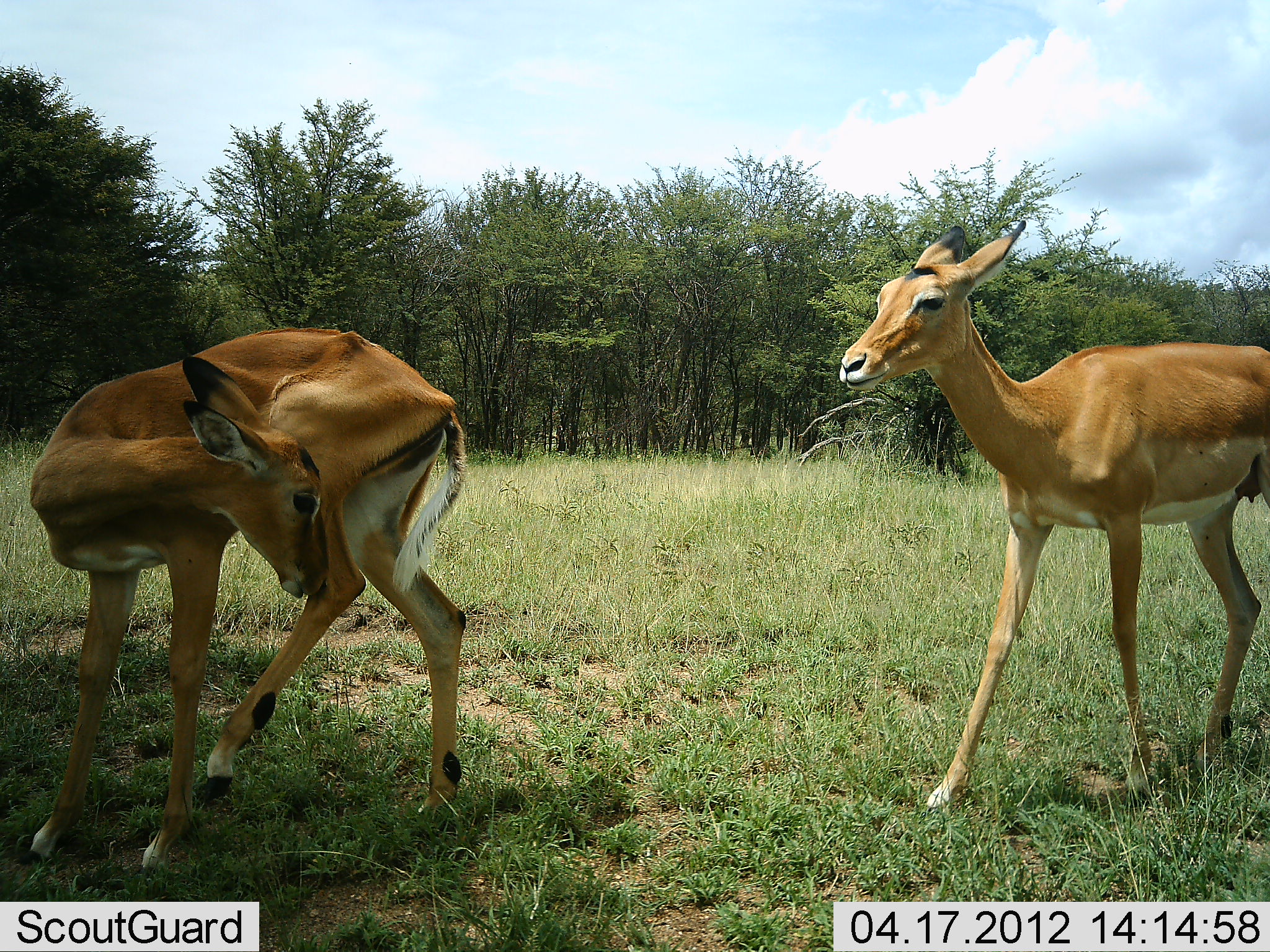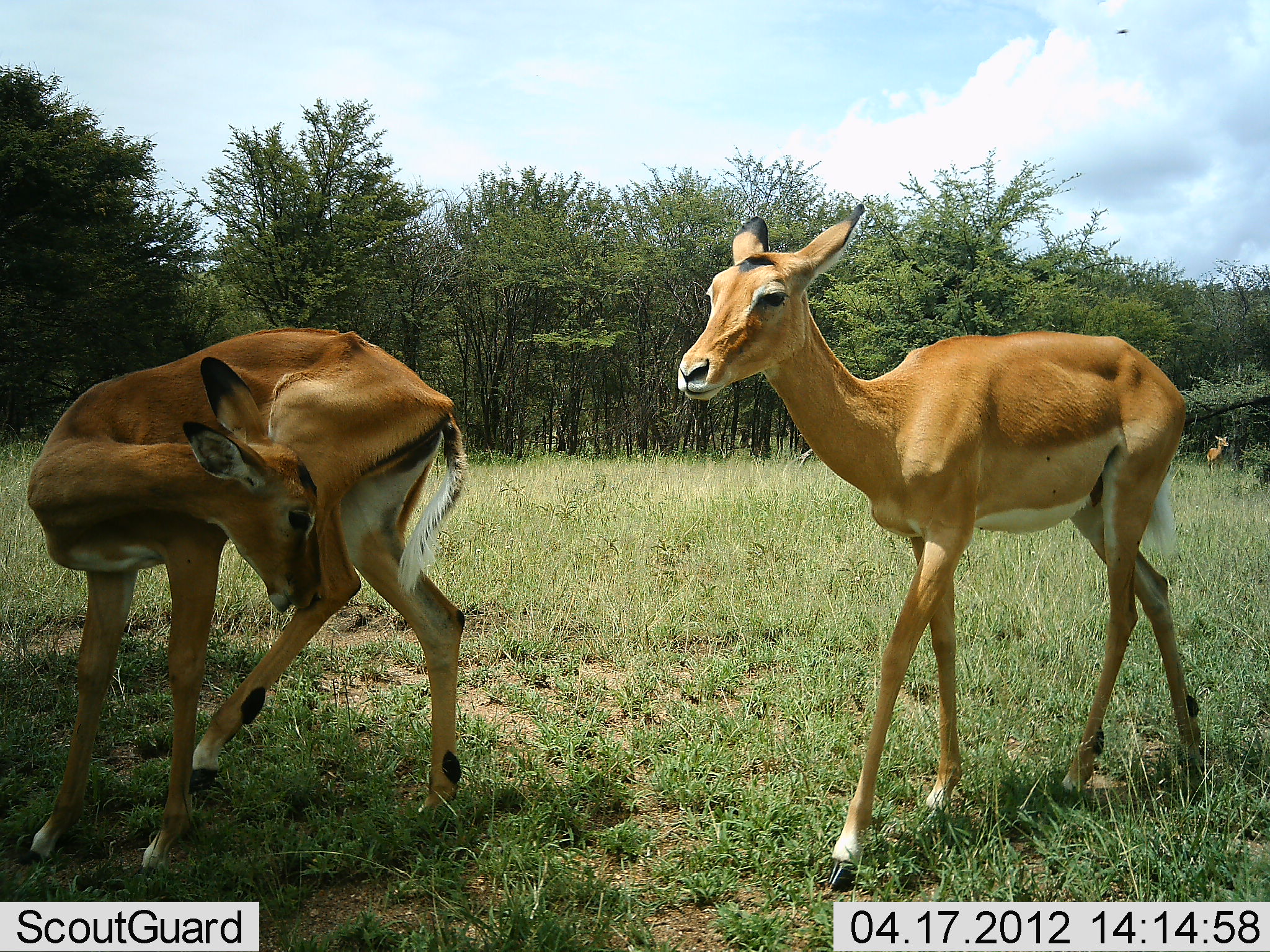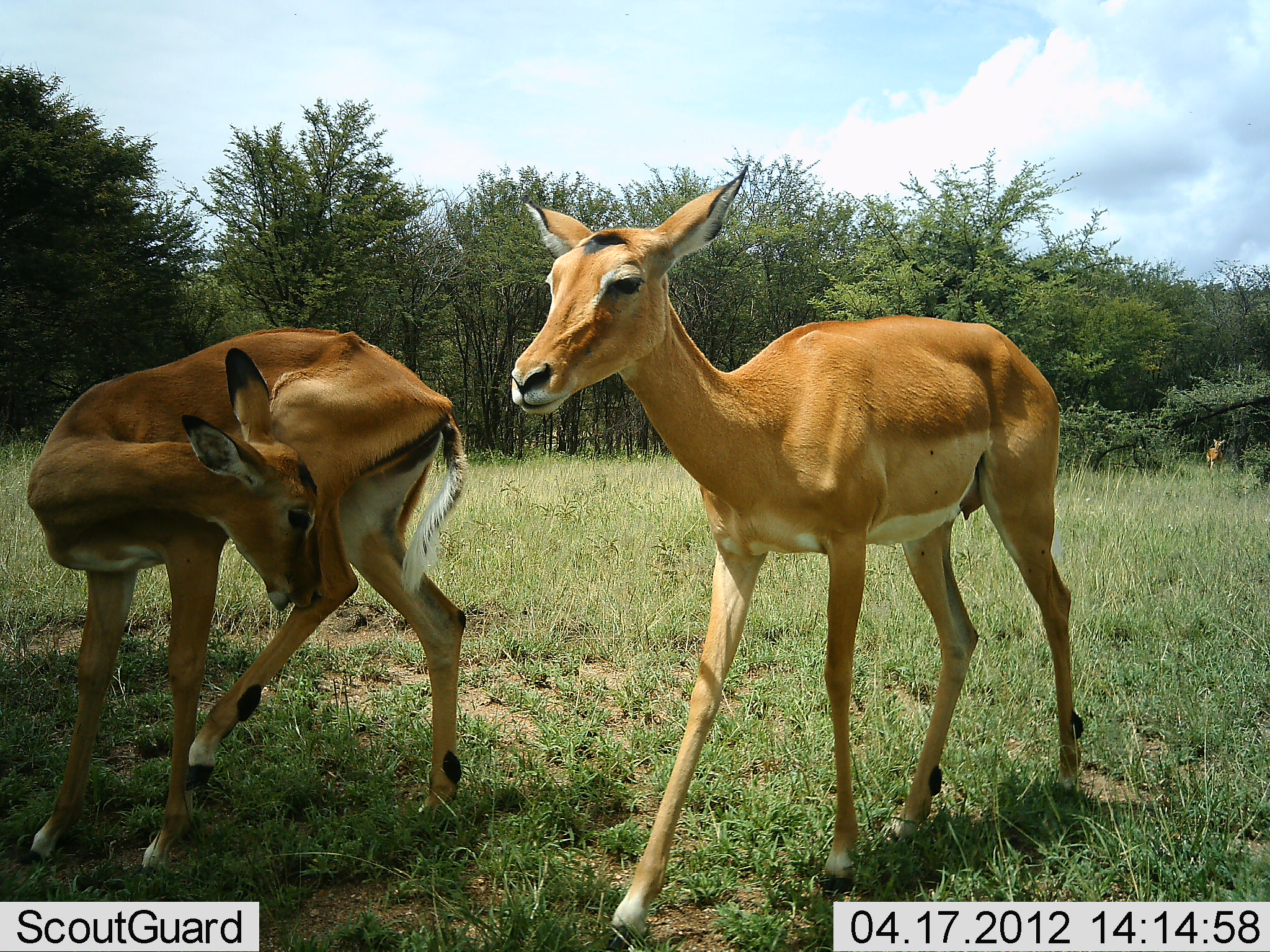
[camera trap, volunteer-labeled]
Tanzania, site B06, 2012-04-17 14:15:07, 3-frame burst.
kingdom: Animalia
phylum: Chordata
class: Mammalia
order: Artiodactyla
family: Bovidae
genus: Aepyceros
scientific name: Aepyceros melampus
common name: impala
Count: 2.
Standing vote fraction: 54%.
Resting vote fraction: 0%.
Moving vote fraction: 75%.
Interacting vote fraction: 4%.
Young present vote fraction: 4%.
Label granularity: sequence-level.